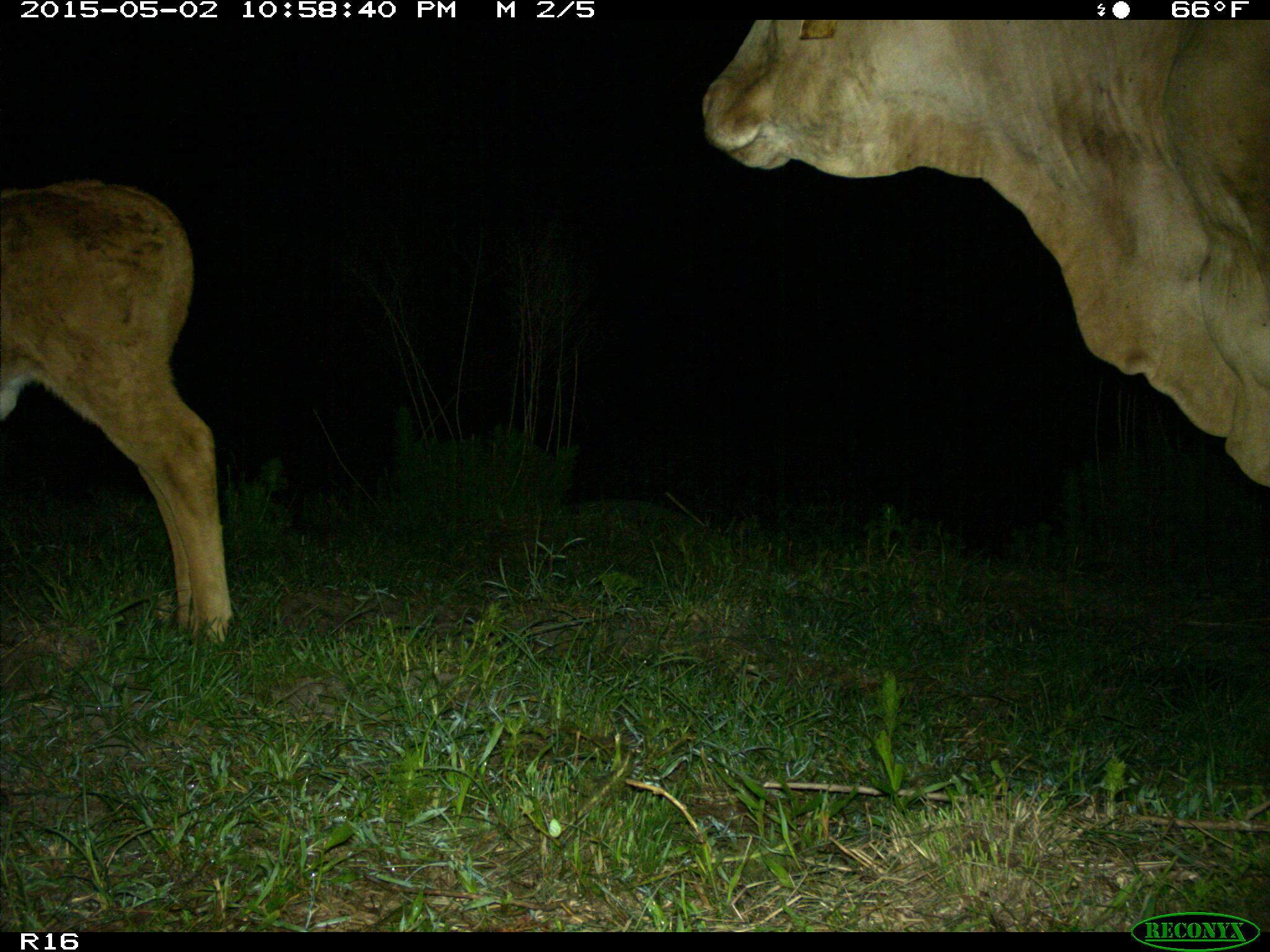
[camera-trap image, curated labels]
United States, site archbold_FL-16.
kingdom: Animalia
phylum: Chordata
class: Mammalia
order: Artiodactyla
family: Bovidae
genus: Bos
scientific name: Bos taurus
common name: domestic cow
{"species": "Bos taurus (domestic cow)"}